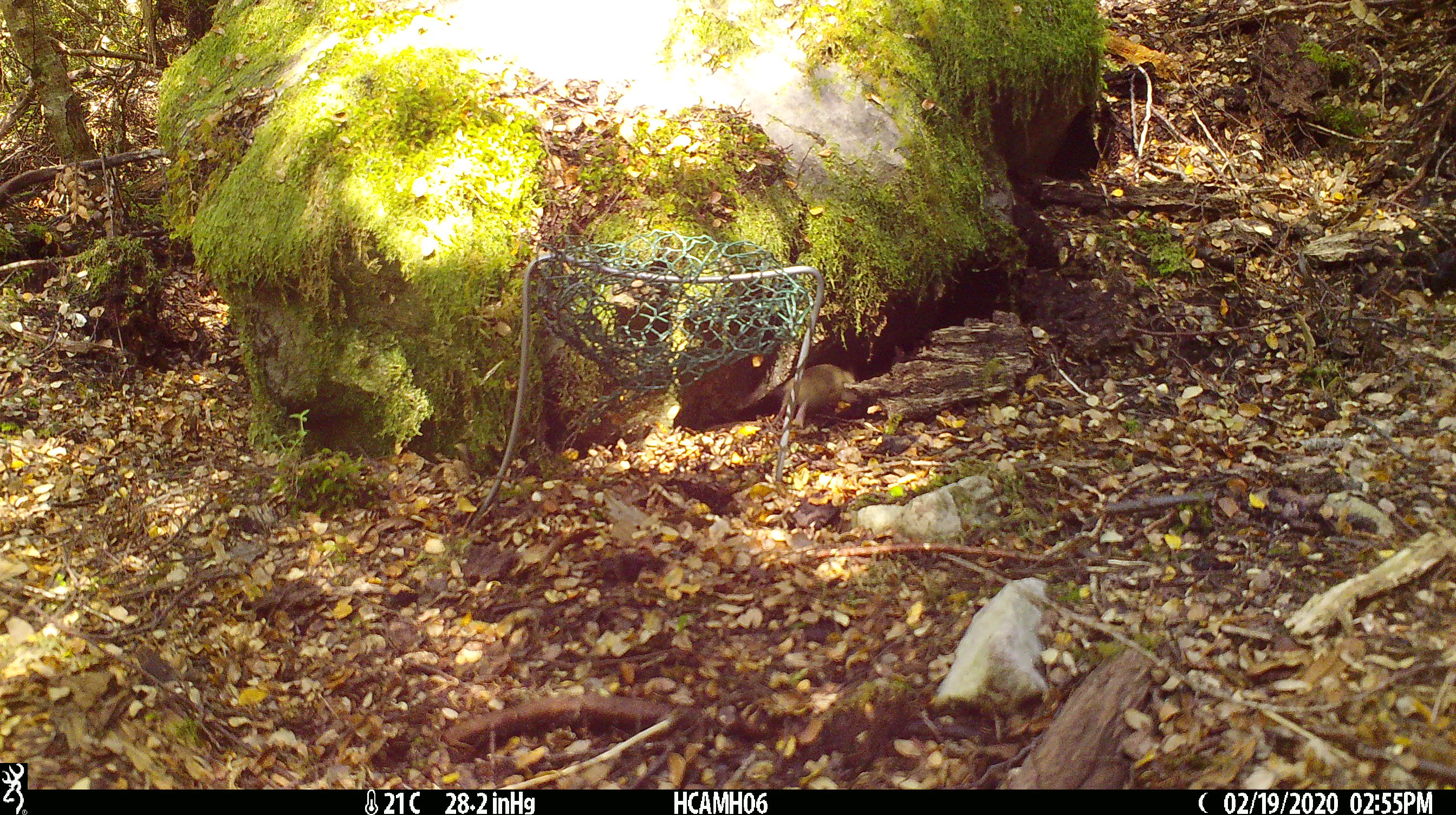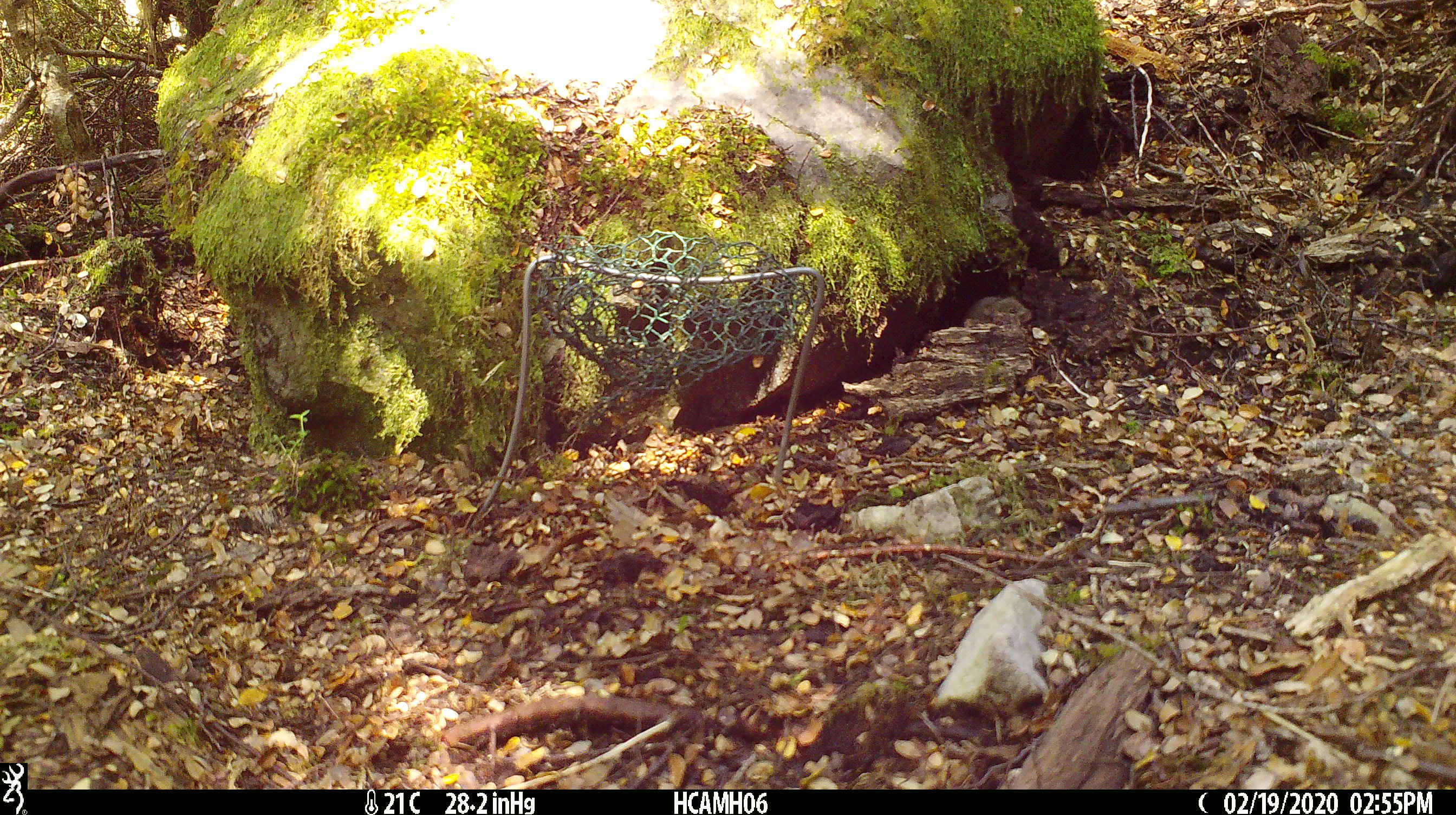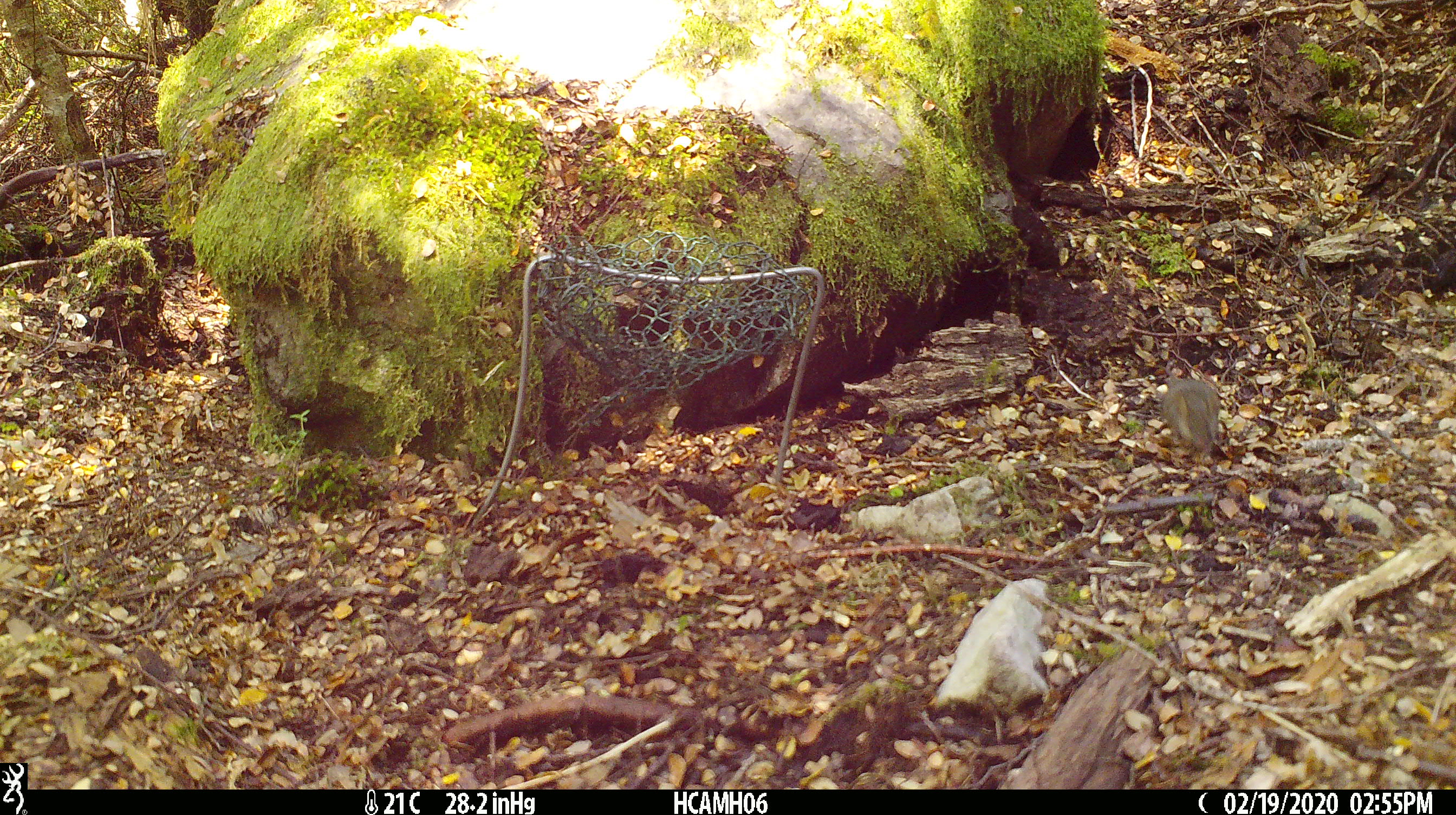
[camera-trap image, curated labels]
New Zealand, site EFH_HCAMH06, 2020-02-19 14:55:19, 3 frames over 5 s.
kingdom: Animalia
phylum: Chordata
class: Mammalia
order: Rodentia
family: Muridae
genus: Mus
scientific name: Mus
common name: mouse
Mouse (Mus).